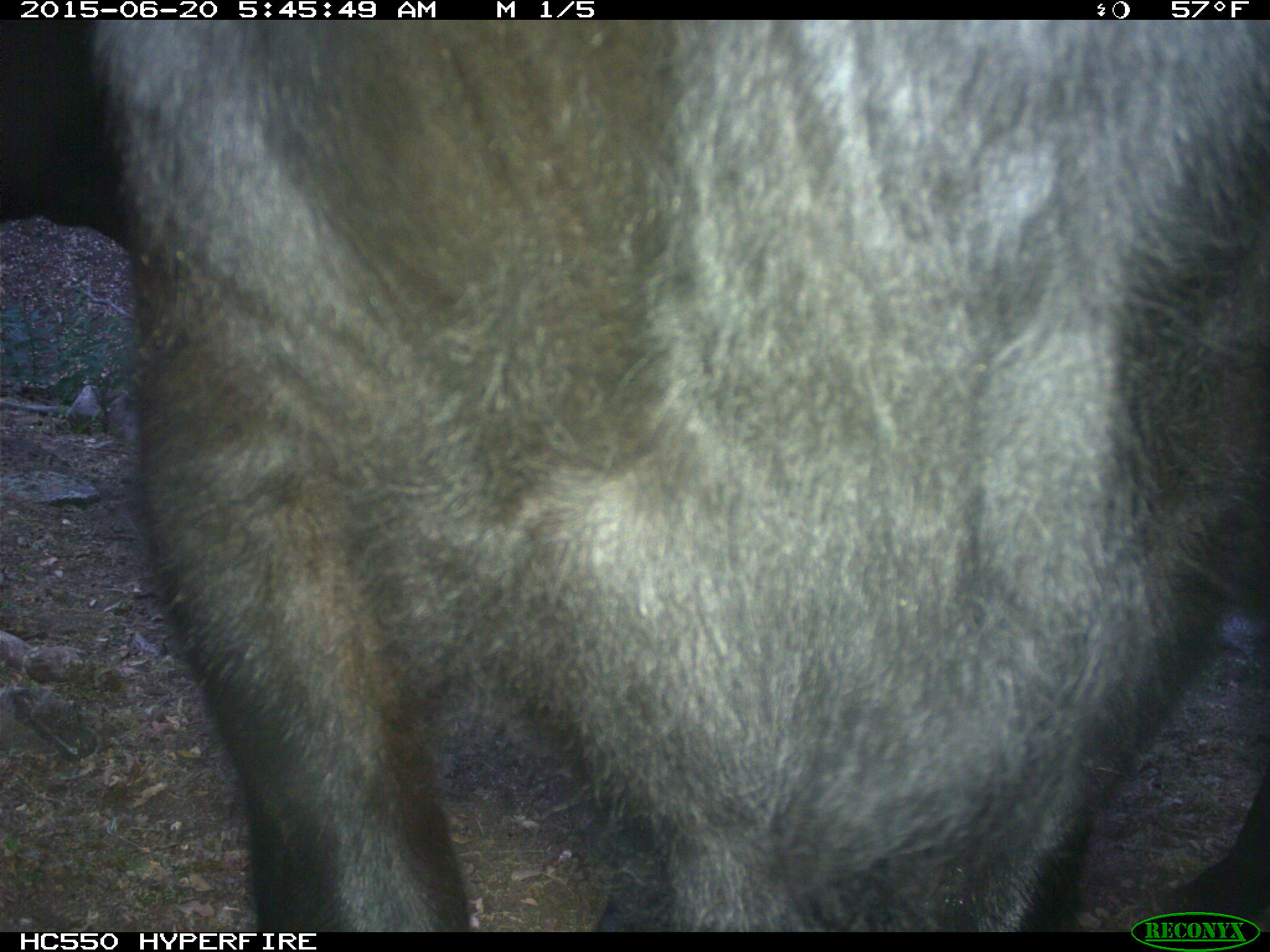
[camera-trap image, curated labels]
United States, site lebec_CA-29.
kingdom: Animalia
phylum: Chordata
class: Mammalia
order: Artiodactyla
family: Bovidae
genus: Bos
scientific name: Bos taurus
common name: domestic cow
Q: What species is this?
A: Bos taurus (domestic cow).